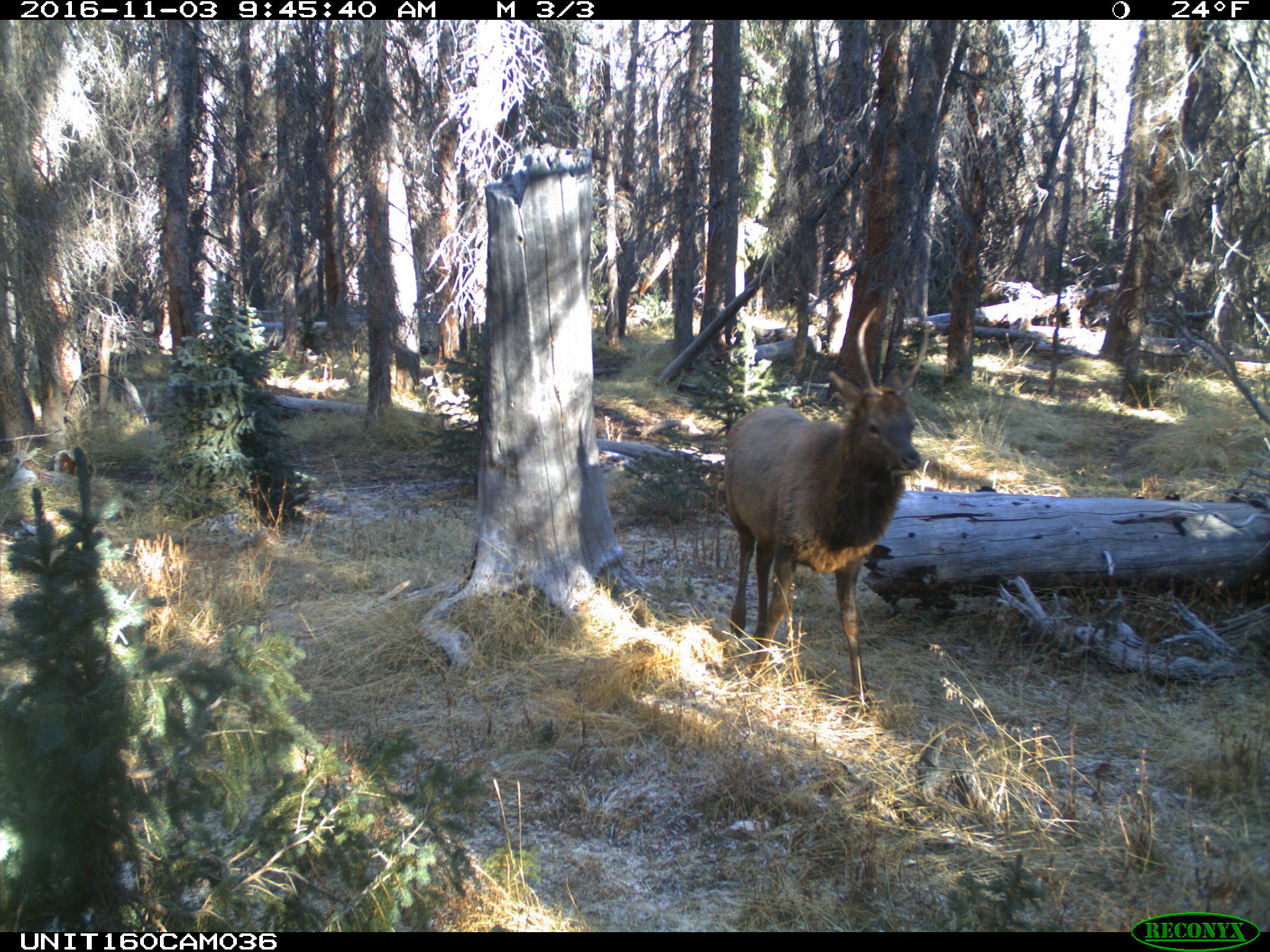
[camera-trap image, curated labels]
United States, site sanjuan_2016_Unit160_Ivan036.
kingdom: Animalia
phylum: Chordata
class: Mammalia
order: Artiodactyla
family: Cervidae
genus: Cervus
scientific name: Cervus elaphus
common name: red deer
Cervus elaphus (red deer).